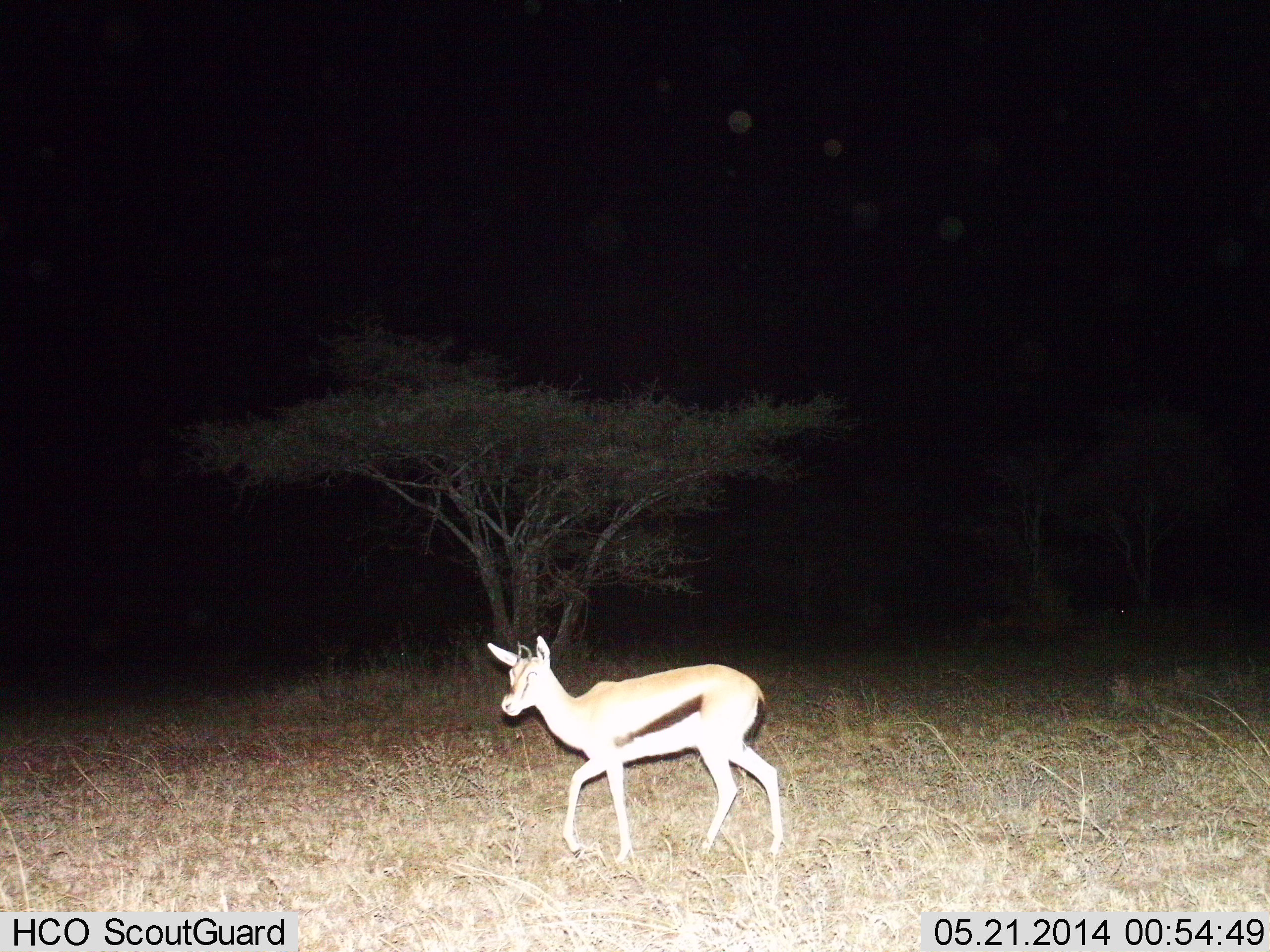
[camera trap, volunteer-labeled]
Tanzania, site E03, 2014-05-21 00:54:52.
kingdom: Animalia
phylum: Chordata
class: Mammalia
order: Artiodactyla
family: Bovidae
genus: Eudorcas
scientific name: Eudorcas thomsonii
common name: thomson's gazelle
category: gazellethomsons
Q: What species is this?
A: Gazellethomsons (thomson's gazelle) (Eudorcas thomsonii).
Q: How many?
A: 1.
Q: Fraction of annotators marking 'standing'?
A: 30%.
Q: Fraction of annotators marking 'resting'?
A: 0%.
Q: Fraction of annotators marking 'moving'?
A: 70%.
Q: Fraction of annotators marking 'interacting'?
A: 0%.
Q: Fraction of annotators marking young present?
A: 0%.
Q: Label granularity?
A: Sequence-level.